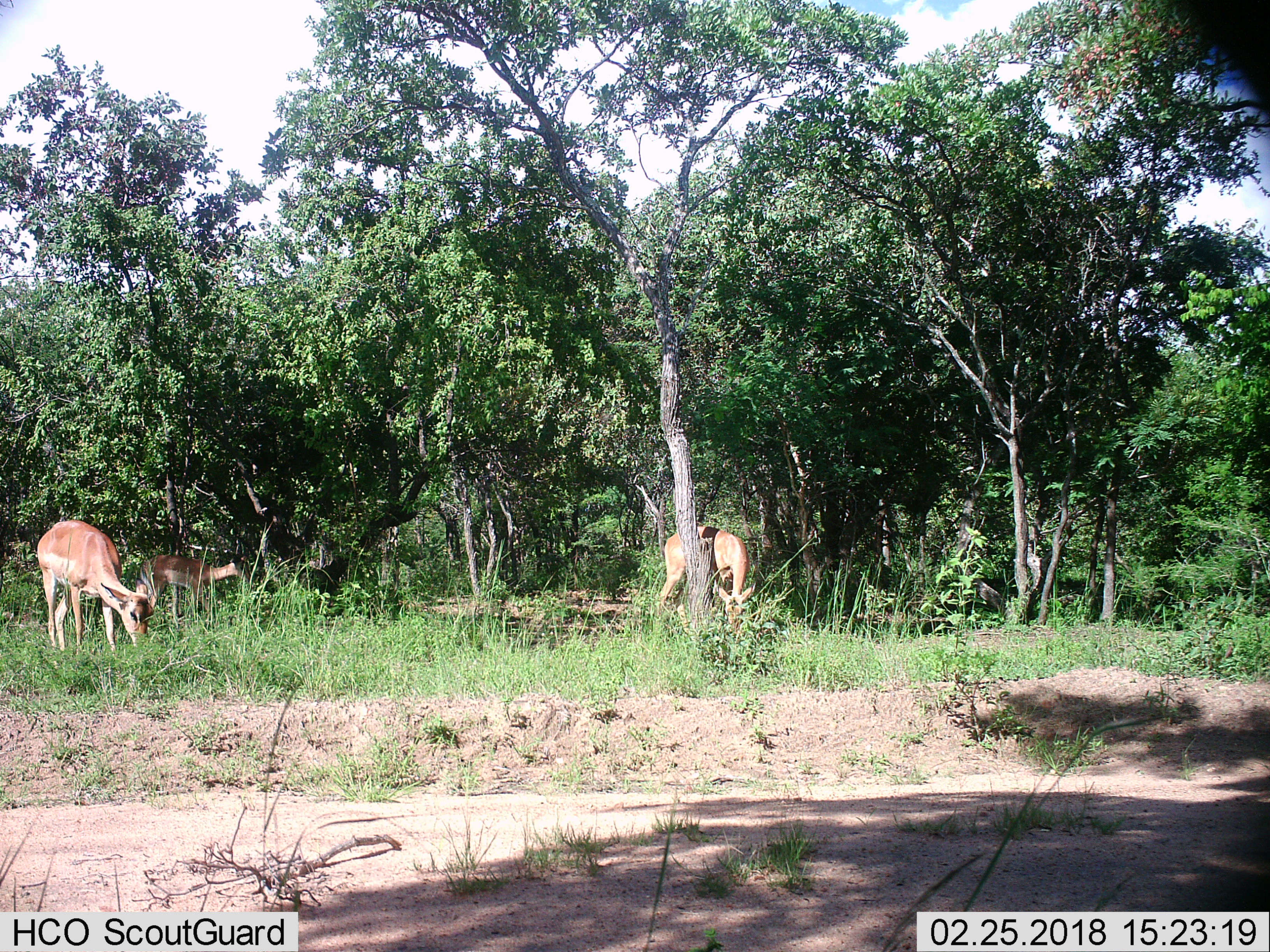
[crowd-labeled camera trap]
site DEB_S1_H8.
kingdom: Animalia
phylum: Chordata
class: Mammalia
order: Artiodactyla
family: Bovidae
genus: Aepyceros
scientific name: Aepyceros melampus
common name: impala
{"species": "impala (Aepyceros melampus)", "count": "3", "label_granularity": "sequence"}